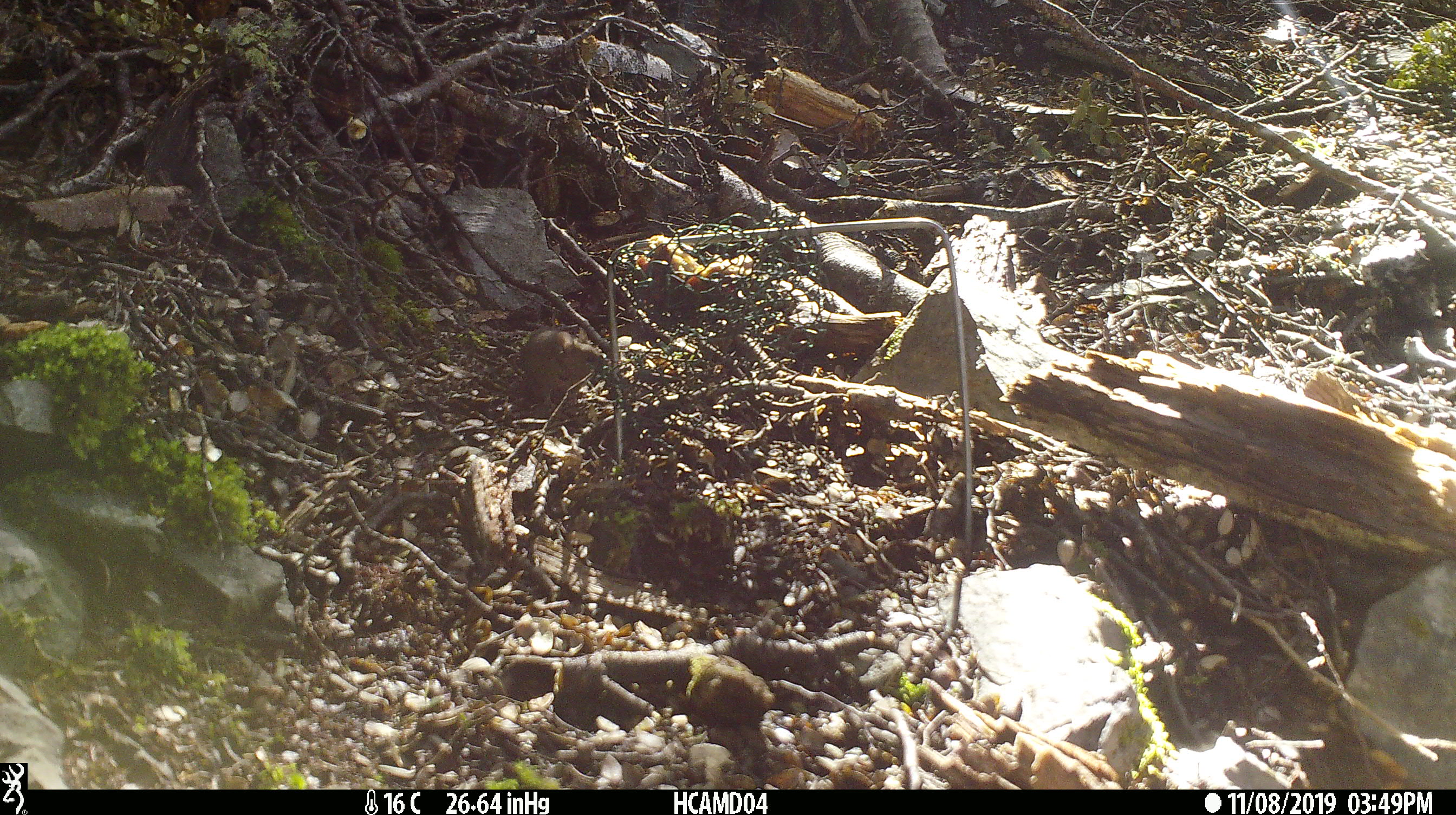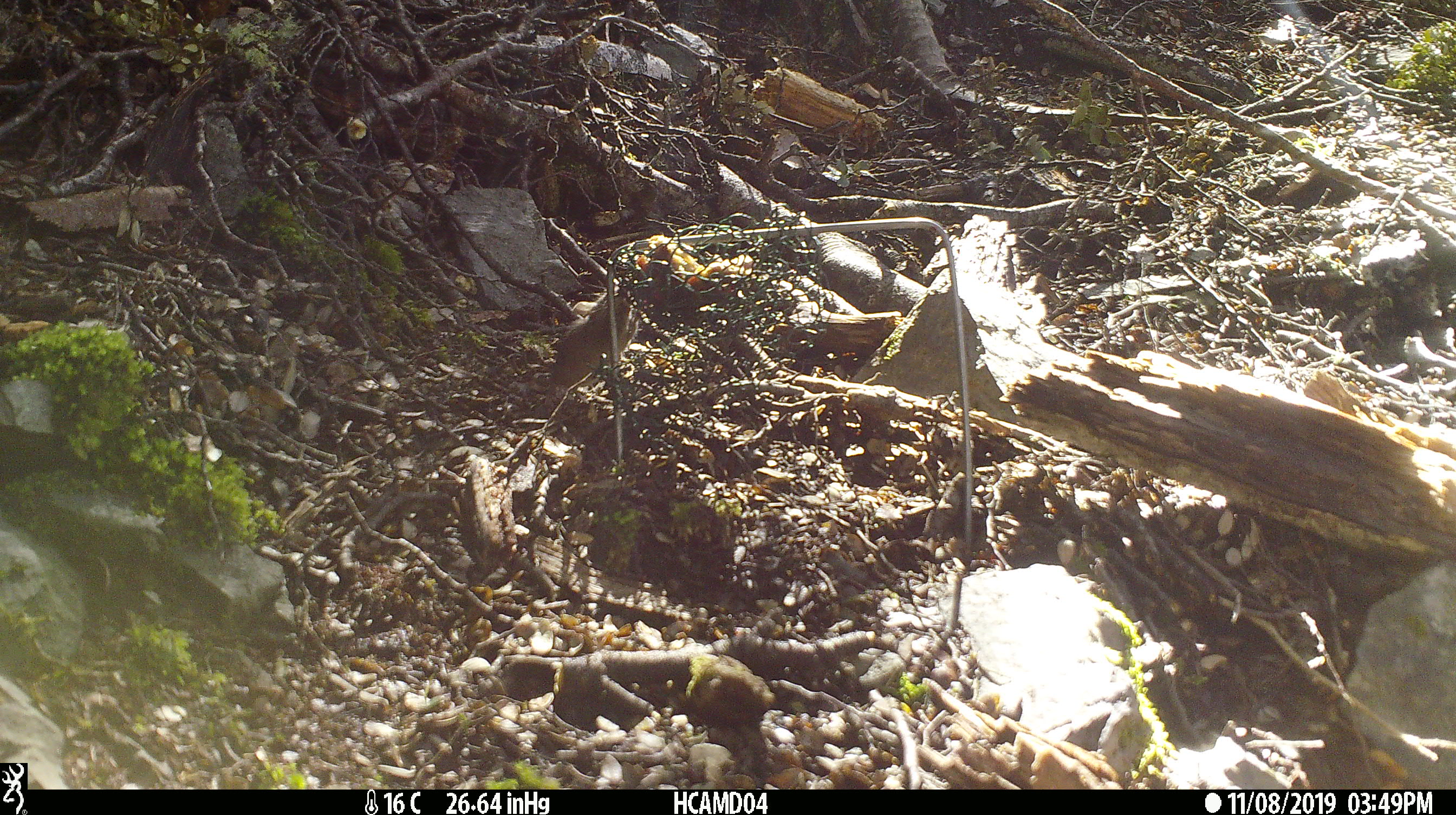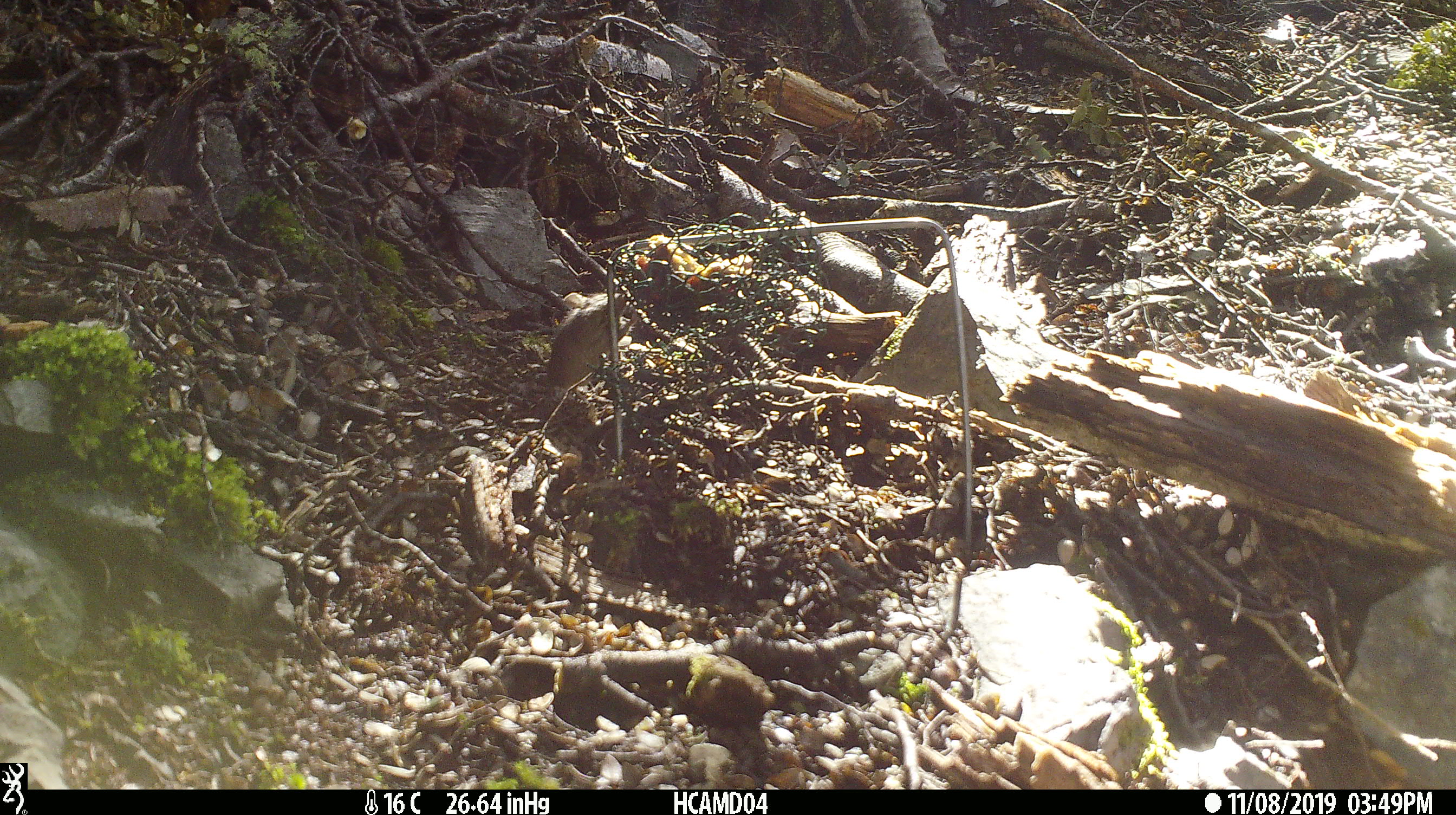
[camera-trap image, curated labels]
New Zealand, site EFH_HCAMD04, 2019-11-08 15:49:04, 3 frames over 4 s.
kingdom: Animalia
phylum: Chordata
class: Mammalia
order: Rodentia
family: Muridae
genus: Mus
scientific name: Mus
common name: mouse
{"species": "mouse (Mus)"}